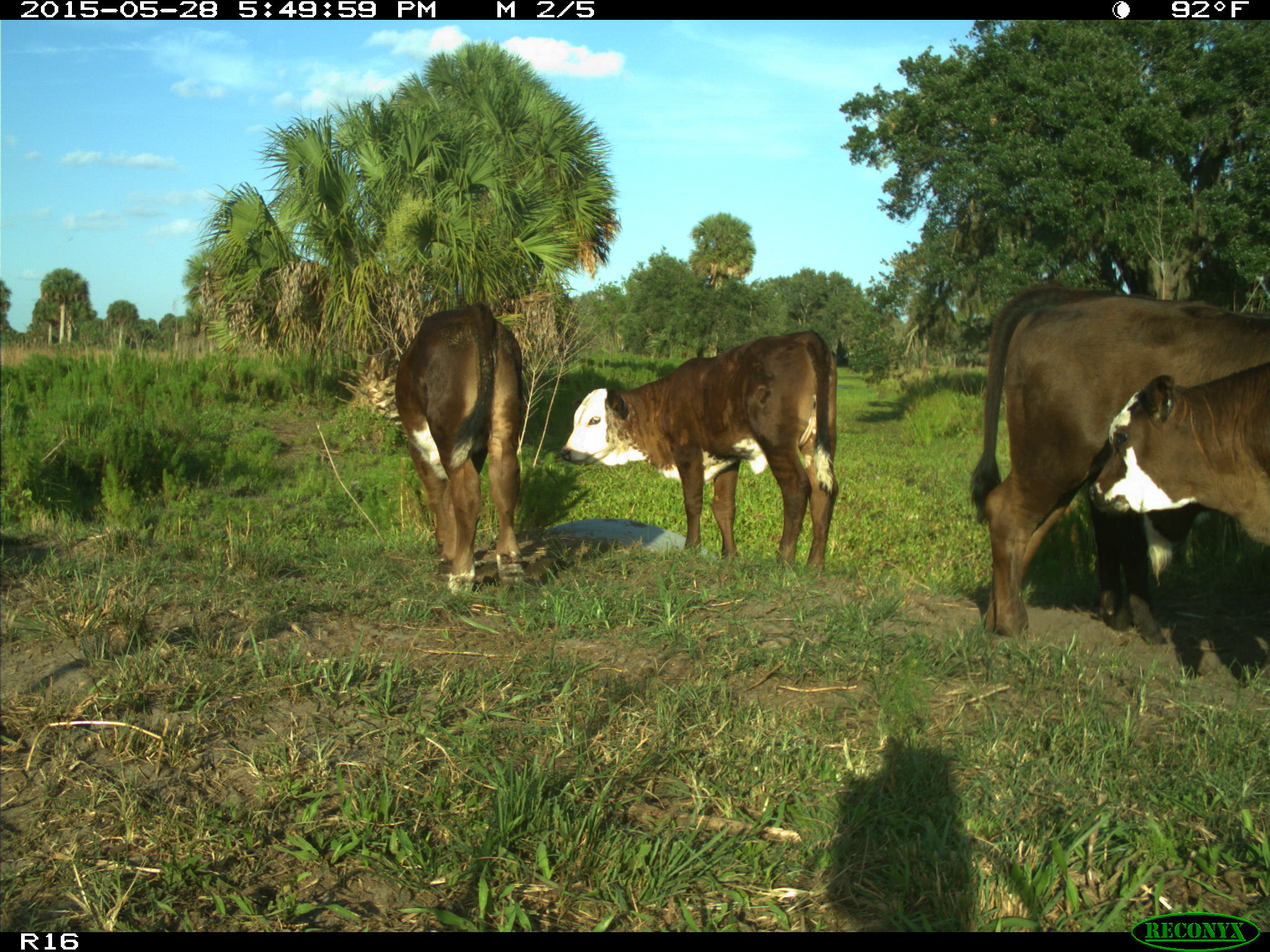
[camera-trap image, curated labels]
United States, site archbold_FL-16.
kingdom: Animalia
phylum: Chordata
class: Mammalia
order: Artiodactyla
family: Bovidae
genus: Bos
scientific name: Bos taurus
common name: domestic cow